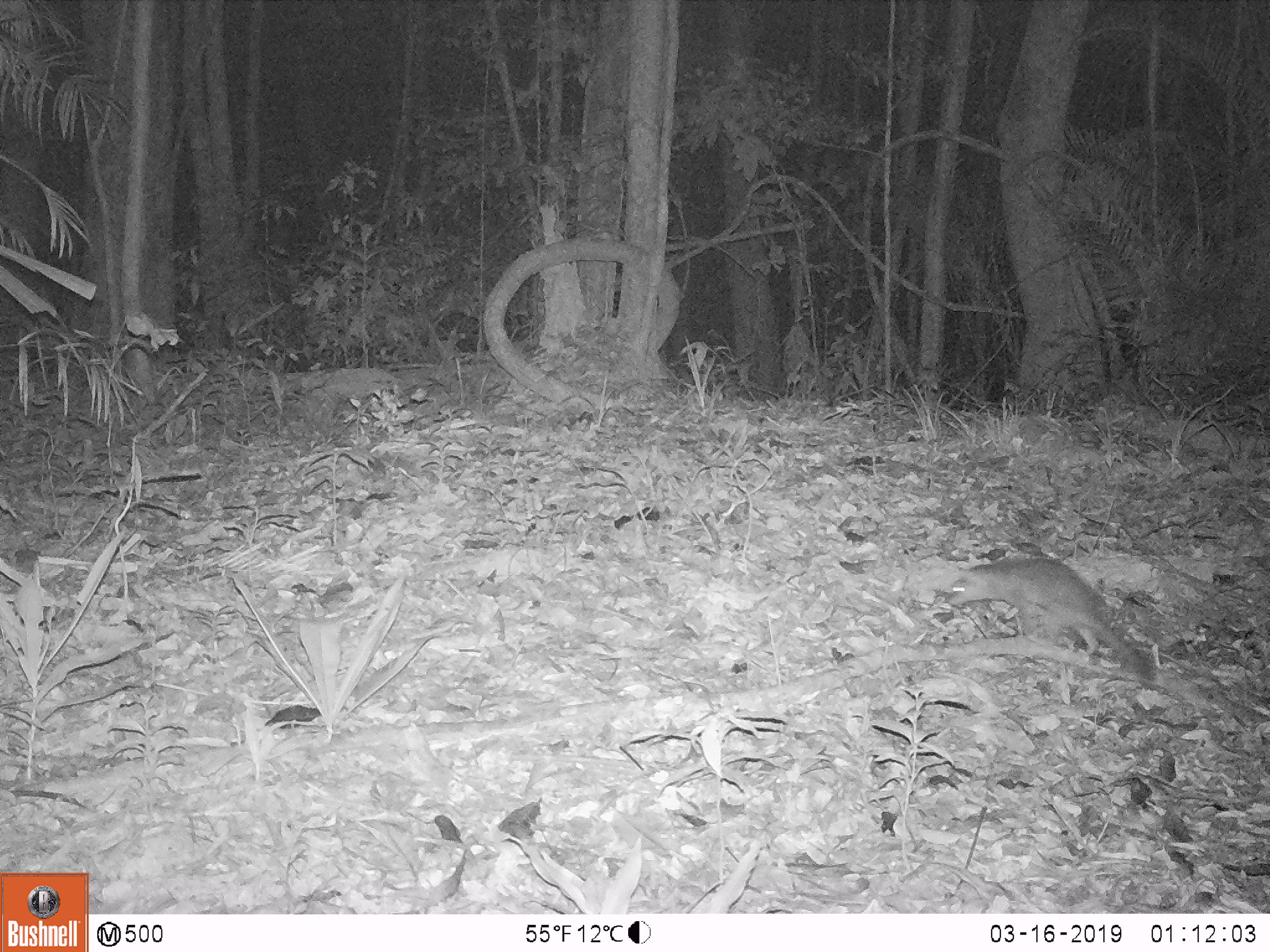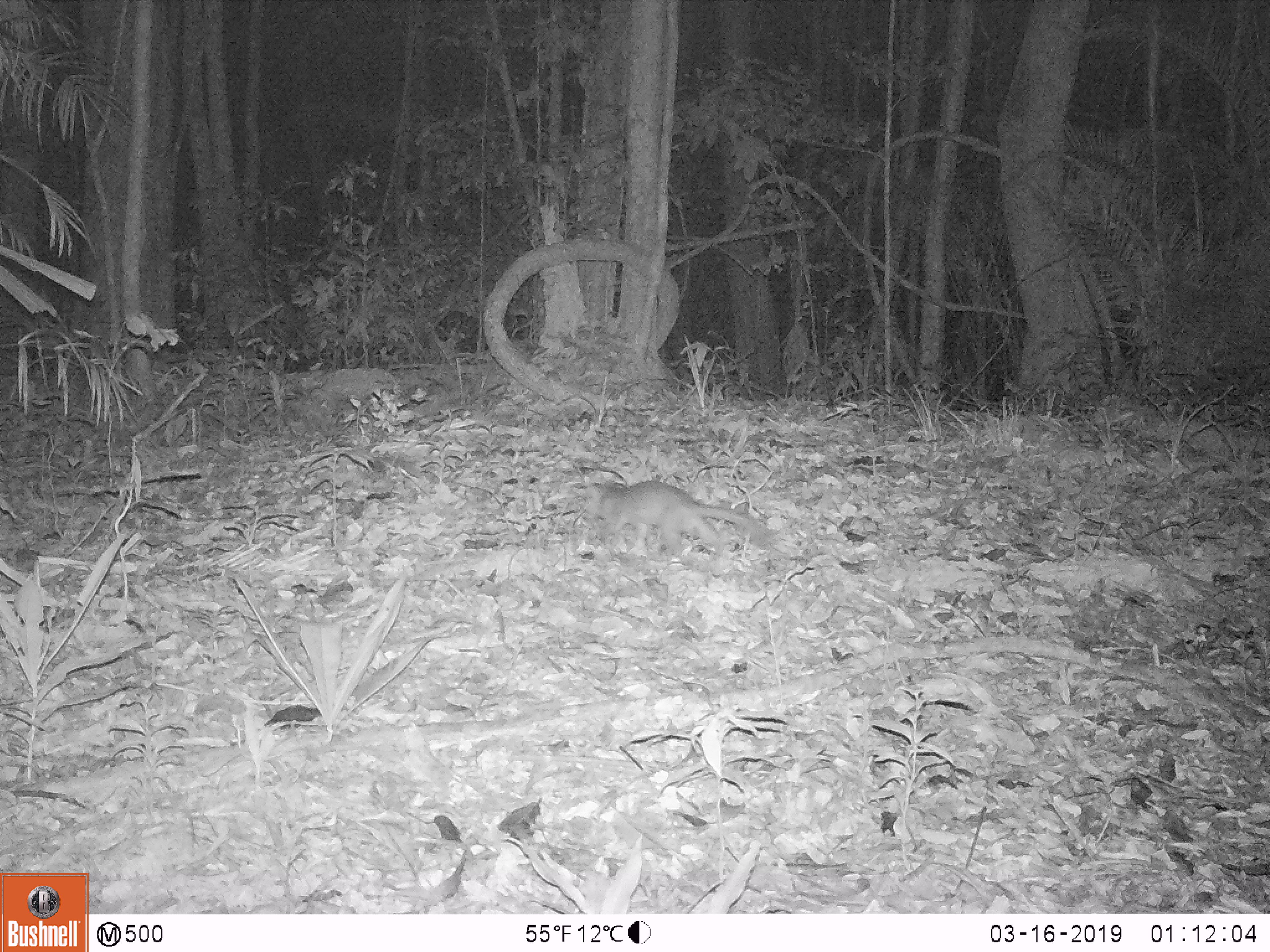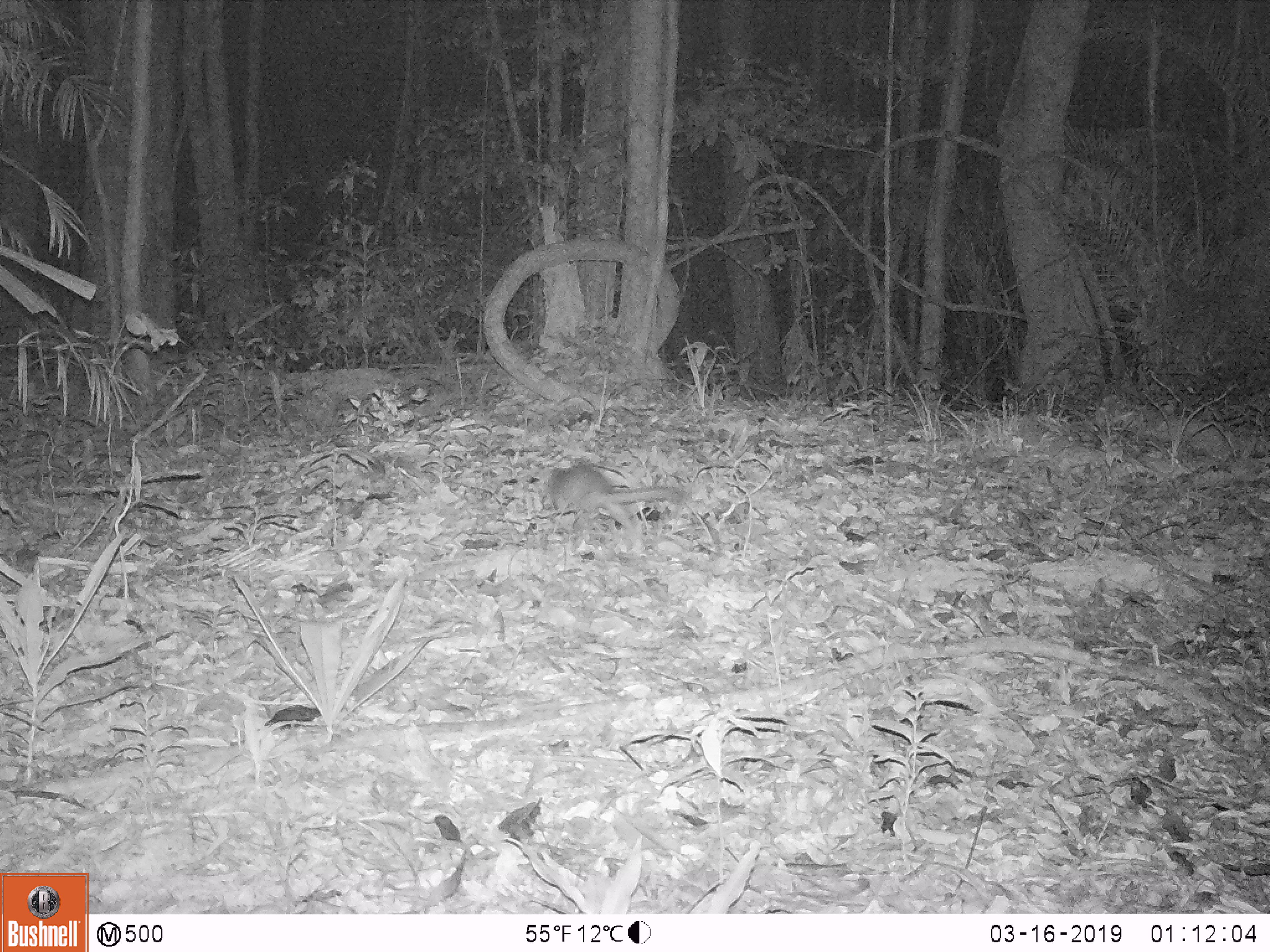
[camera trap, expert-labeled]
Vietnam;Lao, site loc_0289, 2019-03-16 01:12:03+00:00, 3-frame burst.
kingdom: Animalia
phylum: Chordata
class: Mammalia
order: Carnivora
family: Mustelidae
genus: Melogale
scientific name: Melogale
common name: ferret badger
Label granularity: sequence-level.